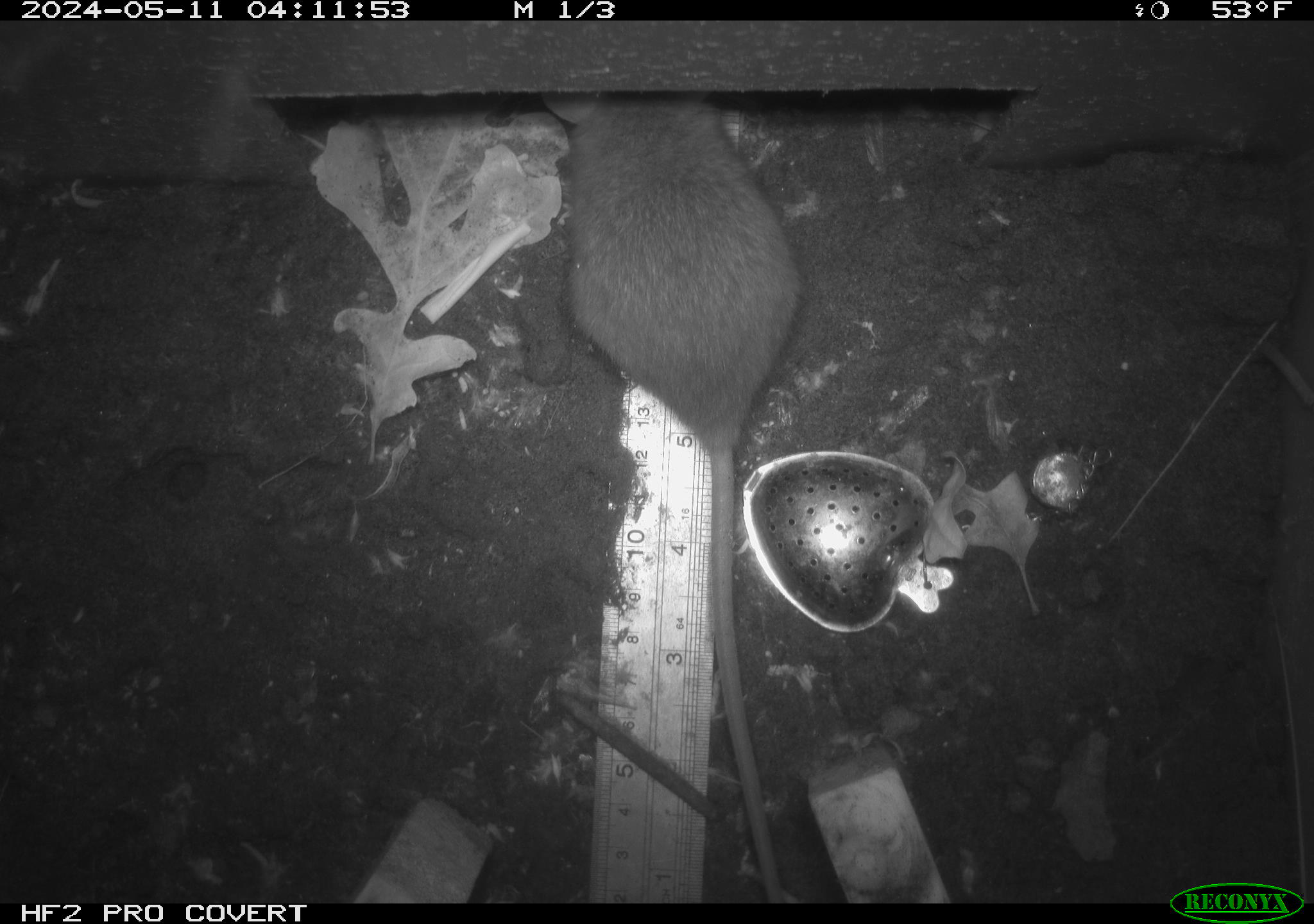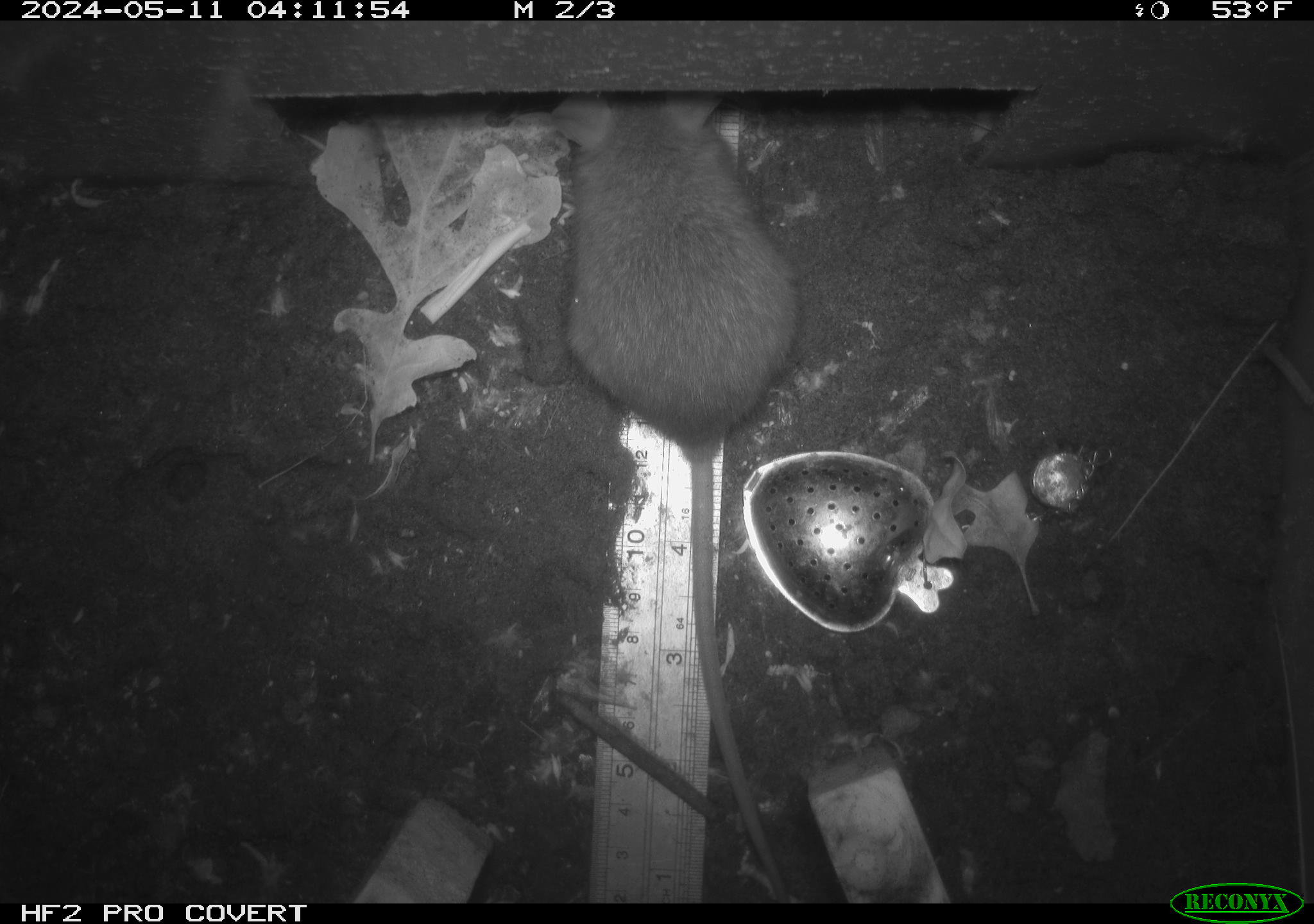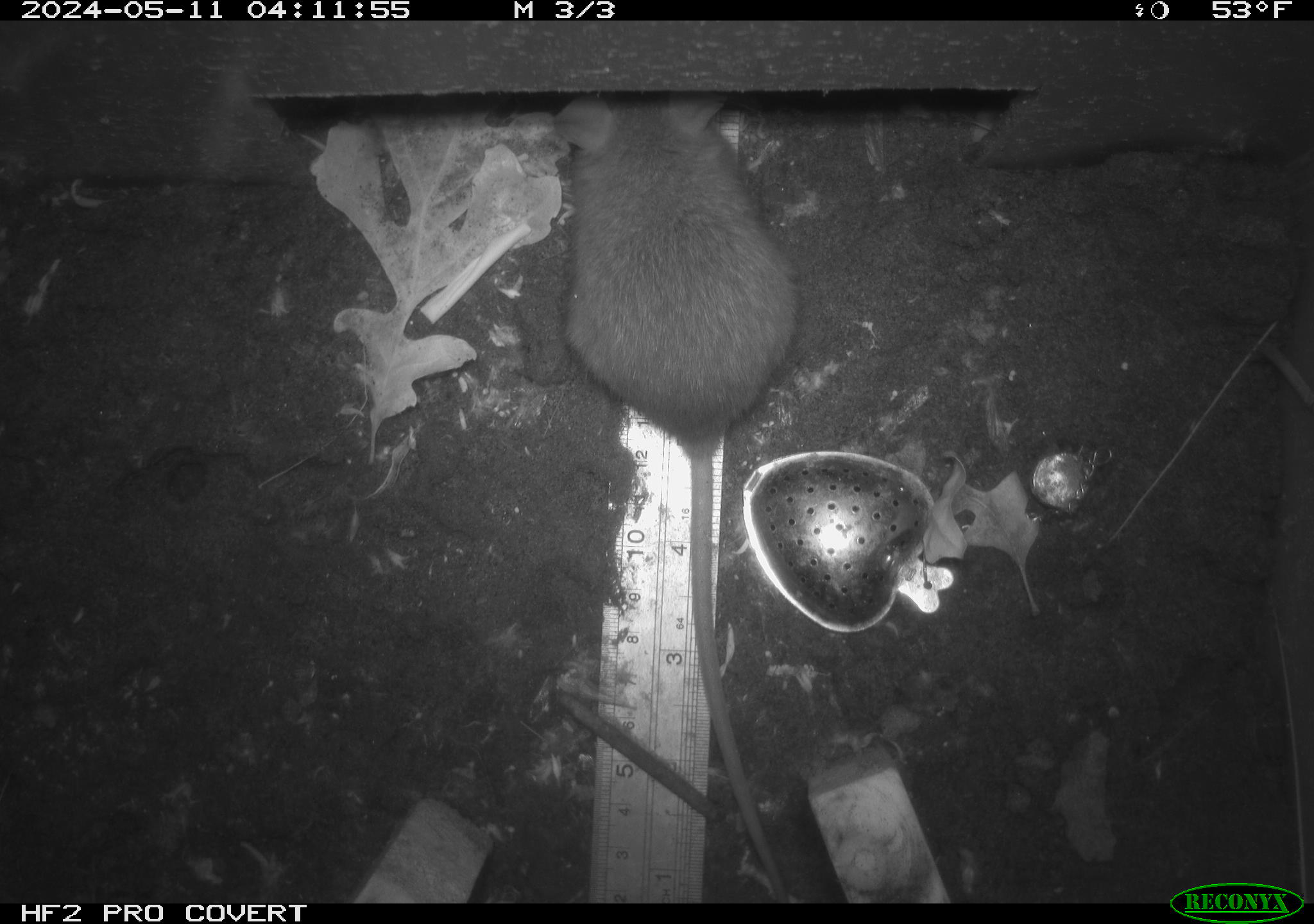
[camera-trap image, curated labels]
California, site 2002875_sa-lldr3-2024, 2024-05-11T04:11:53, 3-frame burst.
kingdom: Animalia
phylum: Chordata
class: Mammalia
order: Rodentia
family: Muridae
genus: Rattus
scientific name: Rattus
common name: rat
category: rattus species